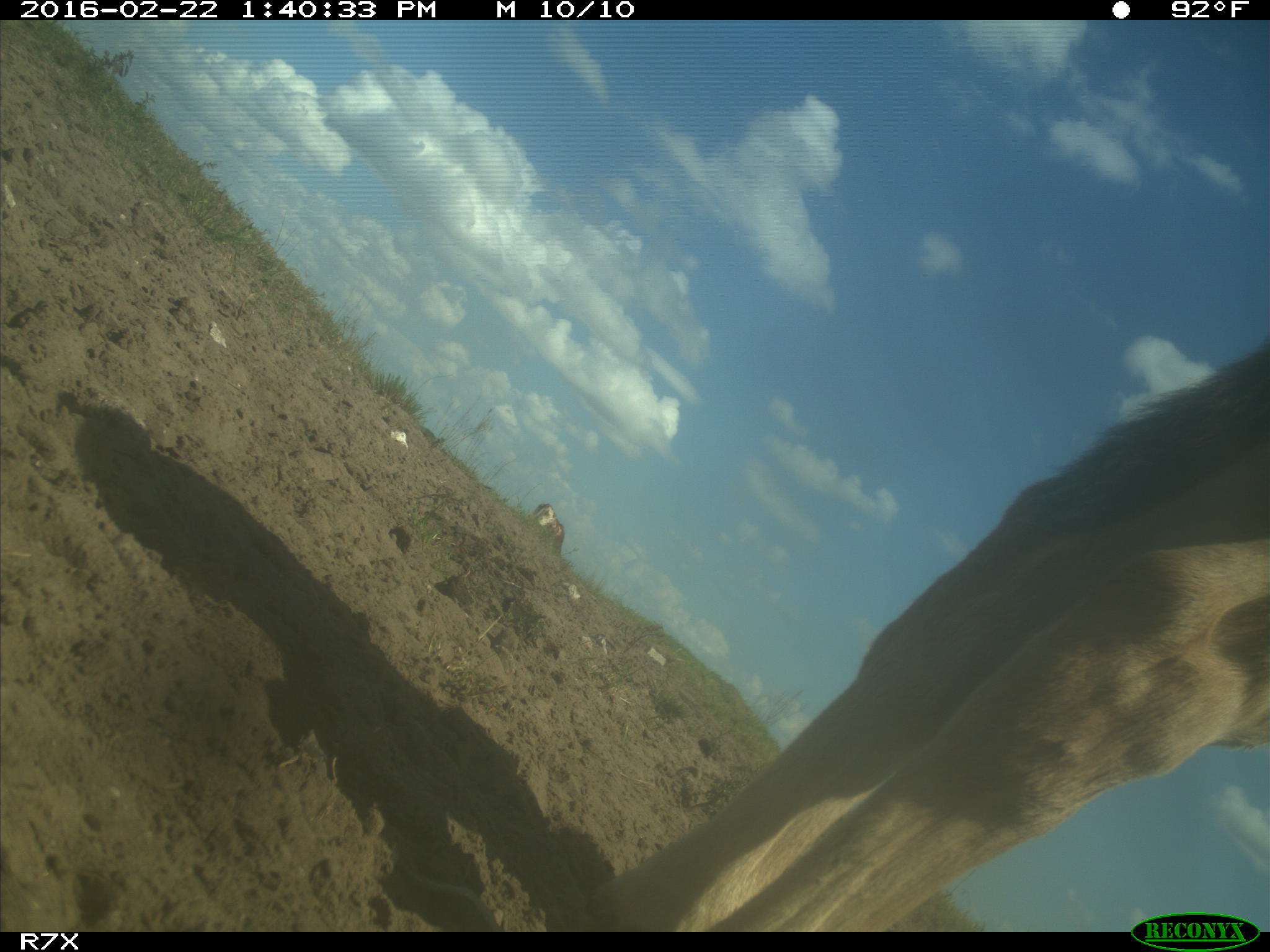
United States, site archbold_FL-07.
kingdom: Animalia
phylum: Chordata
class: Mammalia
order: Artiodactyla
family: Bovidae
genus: Bos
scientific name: Bos taurus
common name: domestic cow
Bos taurus (domestic cow).